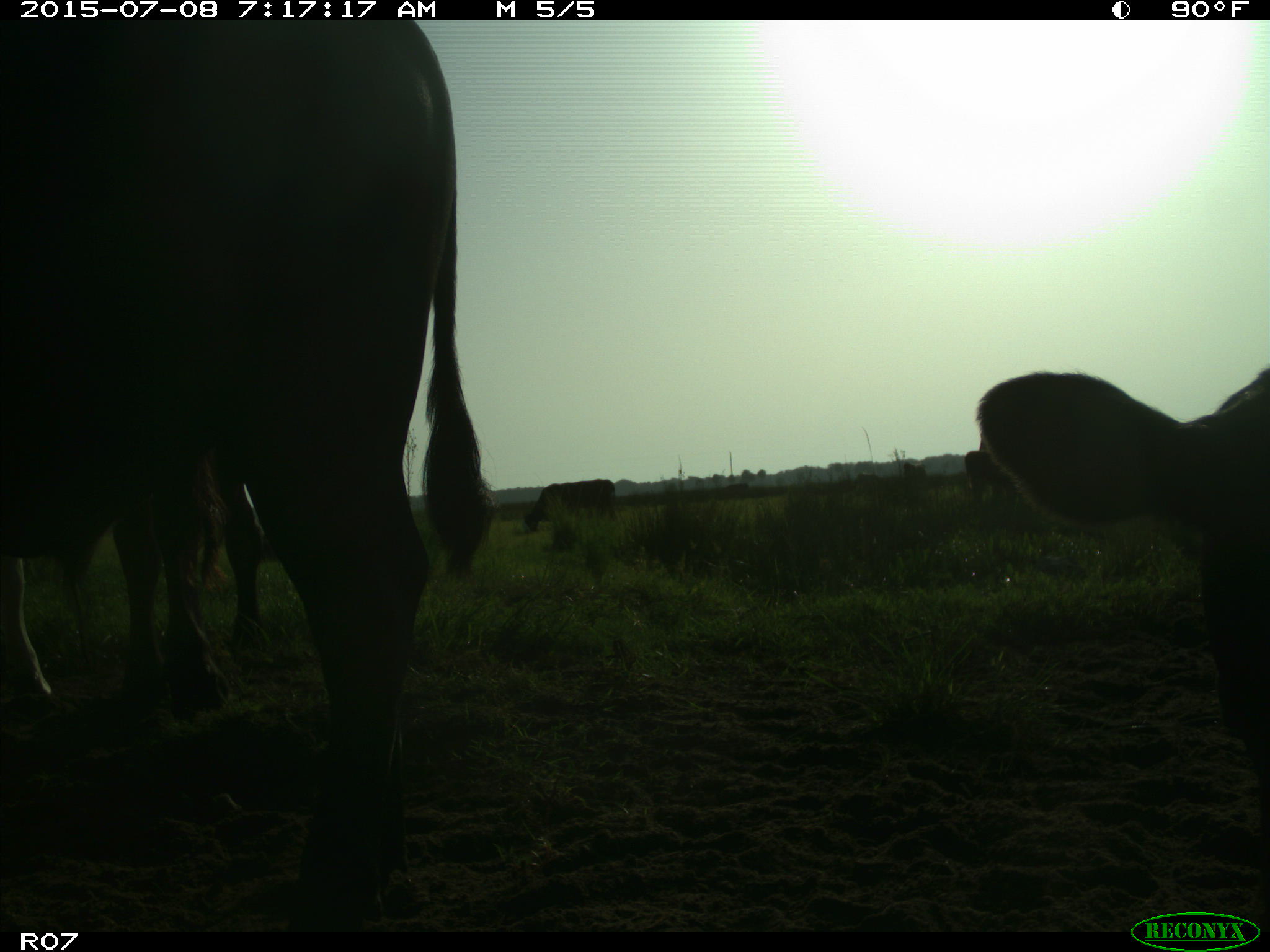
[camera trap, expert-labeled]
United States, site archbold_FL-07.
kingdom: Animalia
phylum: Chordata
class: Mammalia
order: Artiodactyla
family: Bovidae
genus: Bos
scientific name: Bos taurus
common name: domestic cow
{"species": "Bos taurus (domestic cow)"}